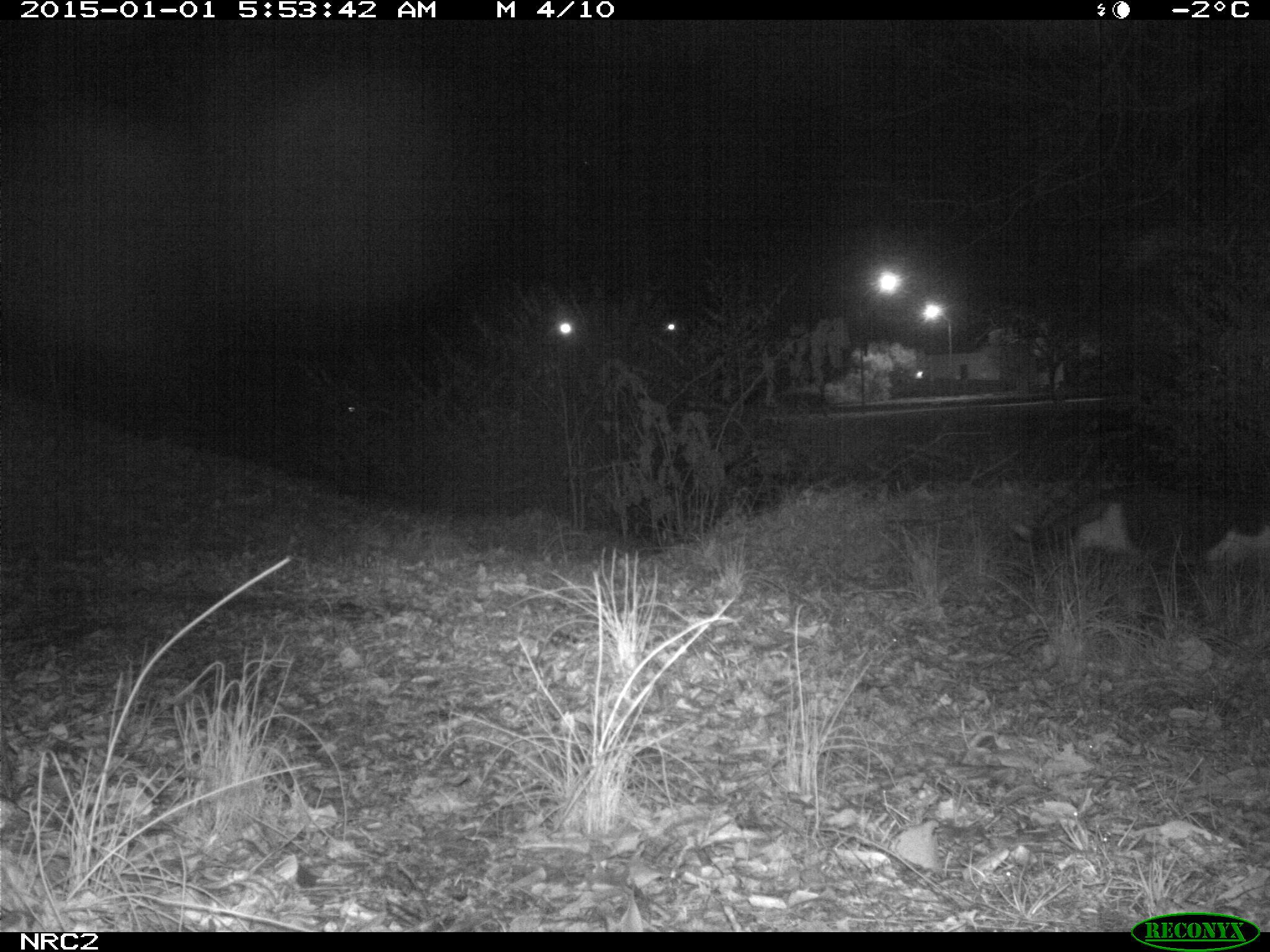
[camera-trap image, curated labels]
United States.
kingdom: Animalia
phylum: Chordata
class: Mammalia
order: Carnivora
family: Felidae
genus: Felis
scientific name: Felis catus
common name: domestic cat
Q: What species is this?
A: Domestic Cat (Felis catus).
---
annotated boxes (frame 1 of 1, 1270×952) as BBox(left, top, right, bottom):
Domestic Cat: BBox(1003, 448, 1269, 618)